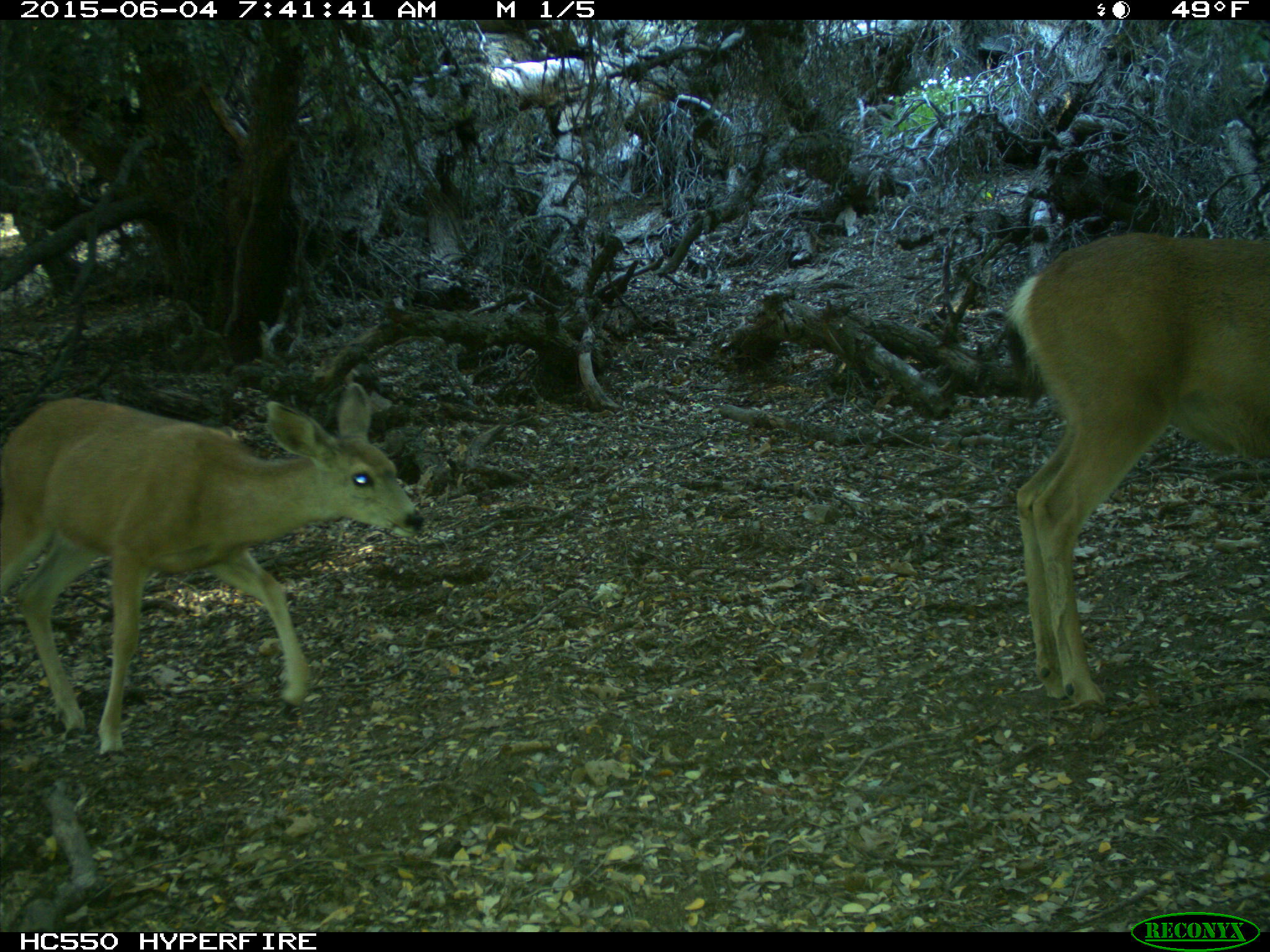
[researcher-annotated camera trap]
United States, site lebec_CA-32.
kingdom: Animalia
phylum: Chordata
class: Mammalia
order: Artiodactyla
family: Cervidae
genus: Odocoileus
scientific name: Odocoileus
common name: deer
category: unidentified deer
Unidentified deer (deer) (Odocoileus).